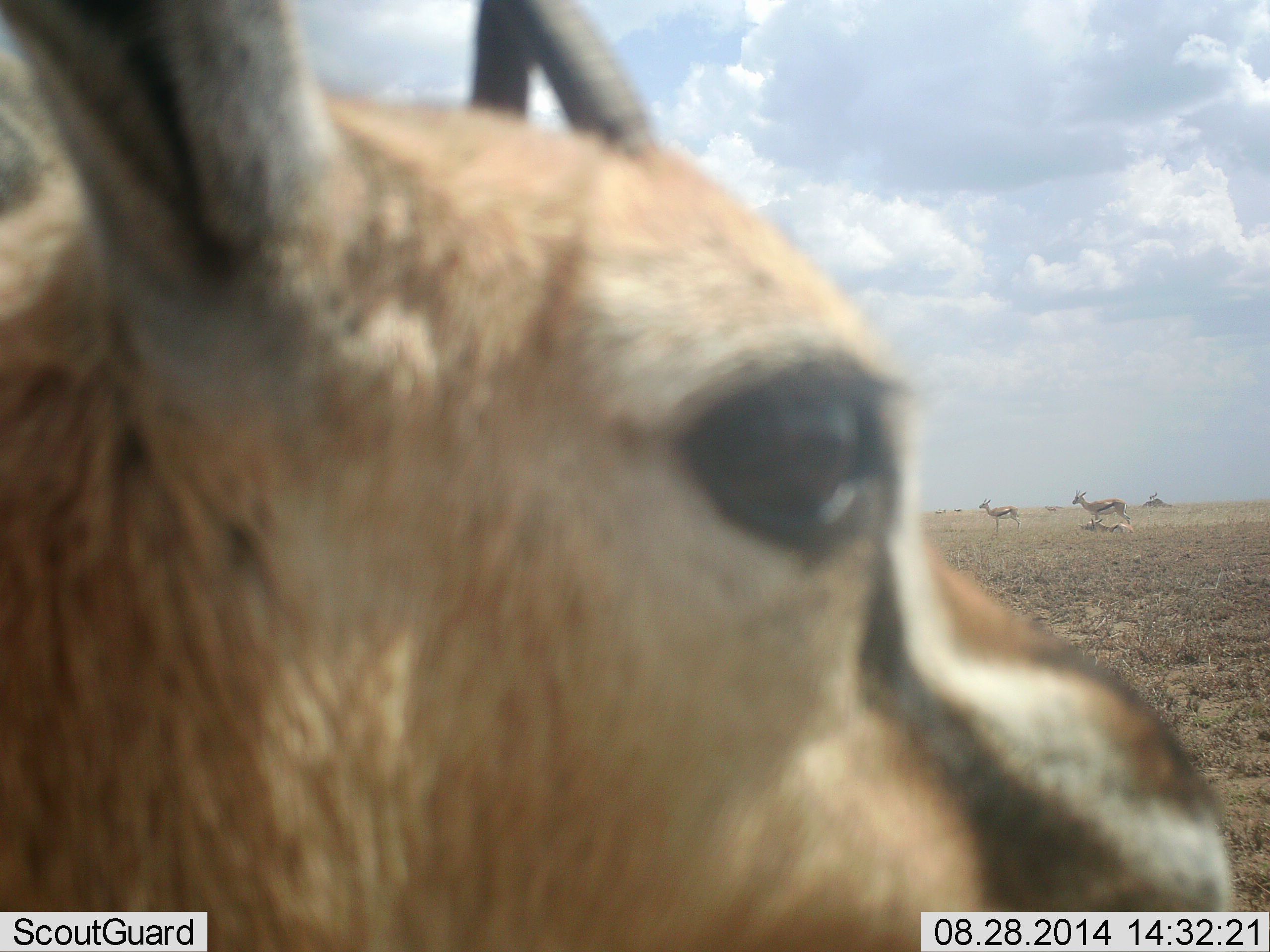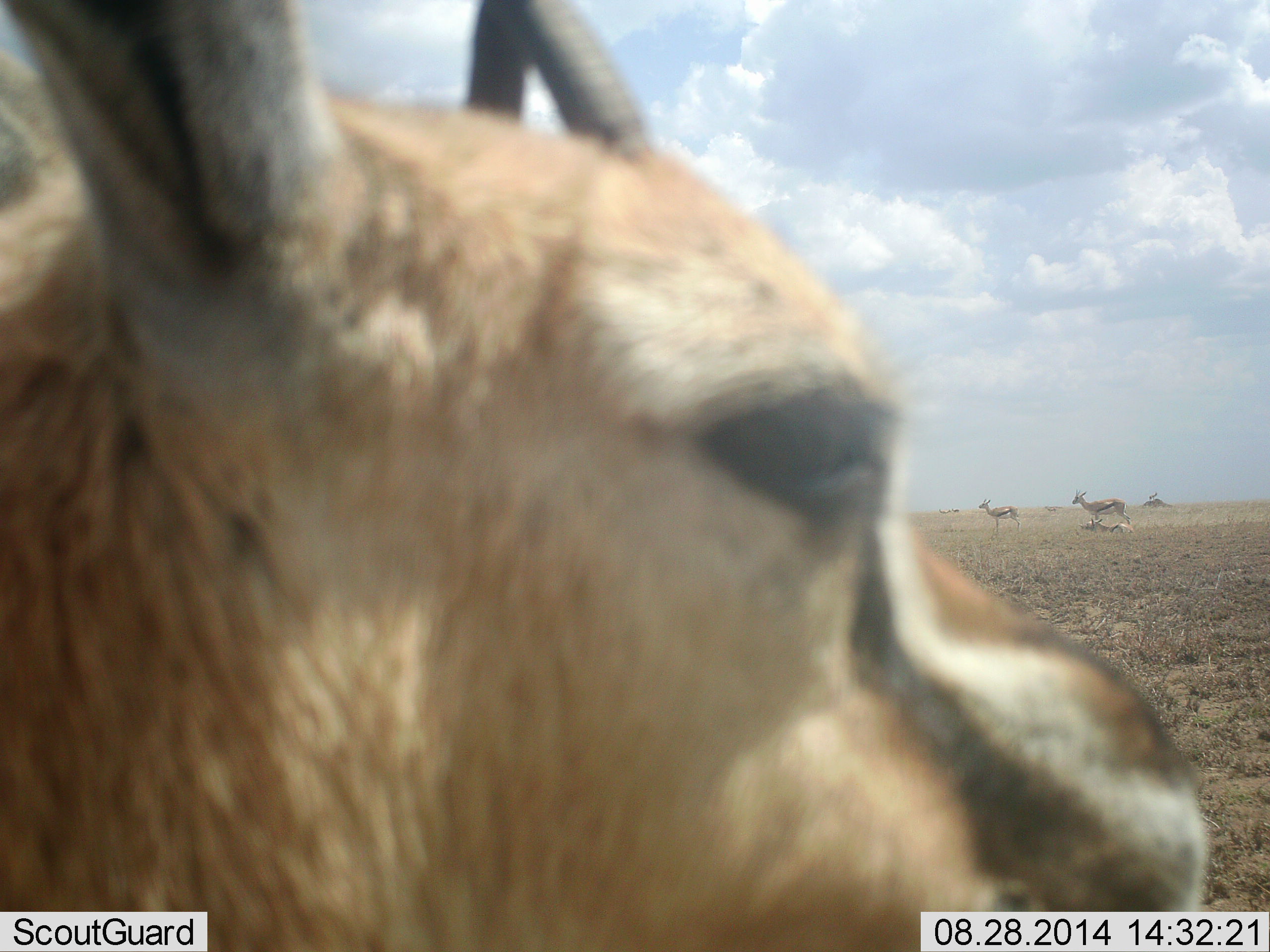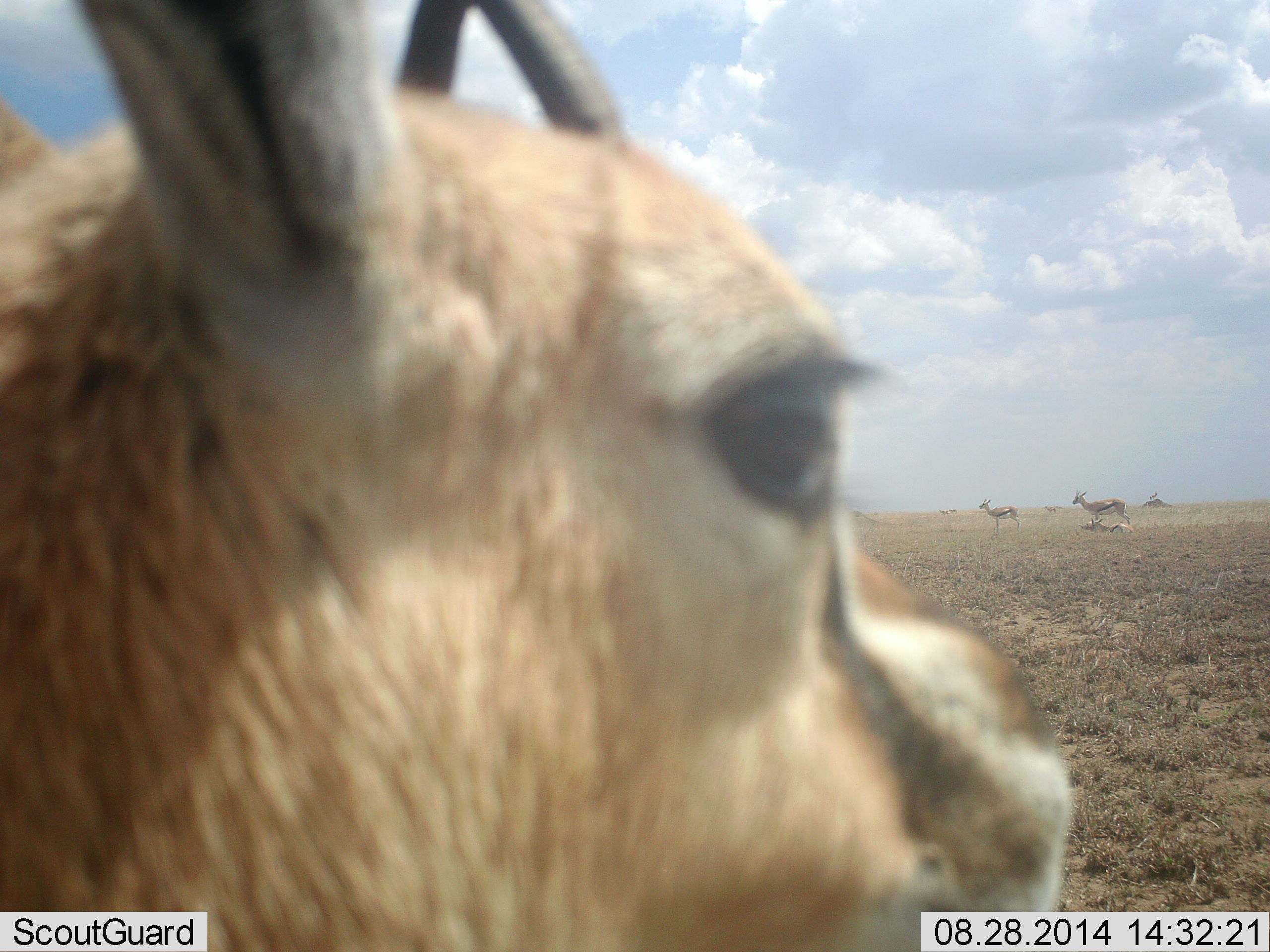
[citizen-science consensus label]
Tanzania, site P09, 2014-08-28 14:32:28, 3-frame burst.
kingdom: Animalia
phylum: Chordata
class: Mammalia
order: Artiodactyla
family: Bovidae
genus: Eudorcas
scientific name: Eudorcas thomsonii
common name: thomson's gazelle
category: gazellethomsons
Gazellethomsons (thomson's gazelle) (Eudorcas thomsonii), count 3. Behavior (volunteer vote fractions): standing 100%, resting 36%, moving 0%, interacting 0%. Young present (vote fraction): 0%. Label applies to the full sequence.